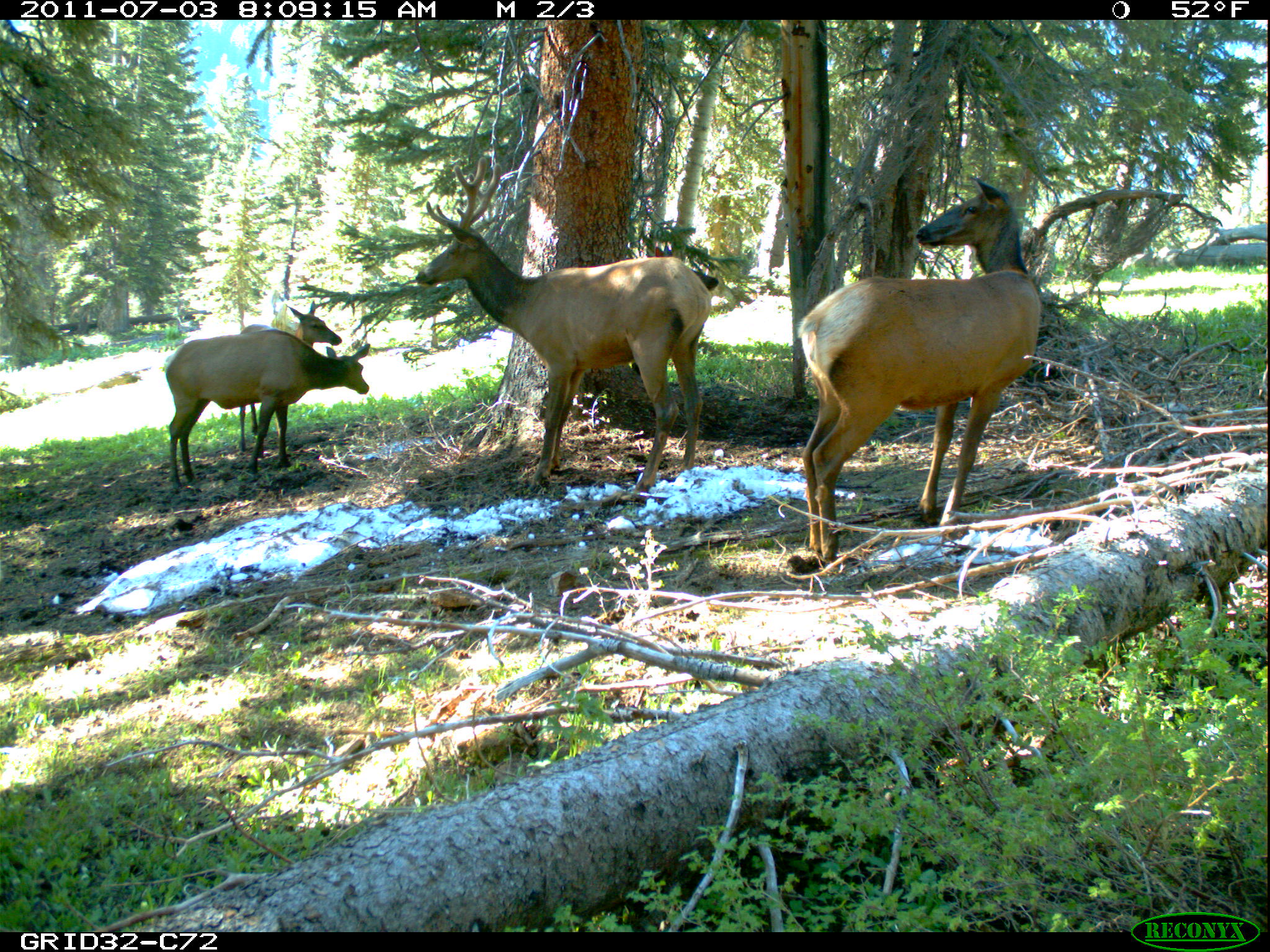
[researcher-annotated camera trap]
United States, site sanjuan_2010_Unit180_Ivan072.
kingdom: Animalia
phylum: Chordata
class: Mammalia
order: Artiodactyla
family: Cervidae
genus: Cervus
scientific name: Cervus elaphus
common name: red deer